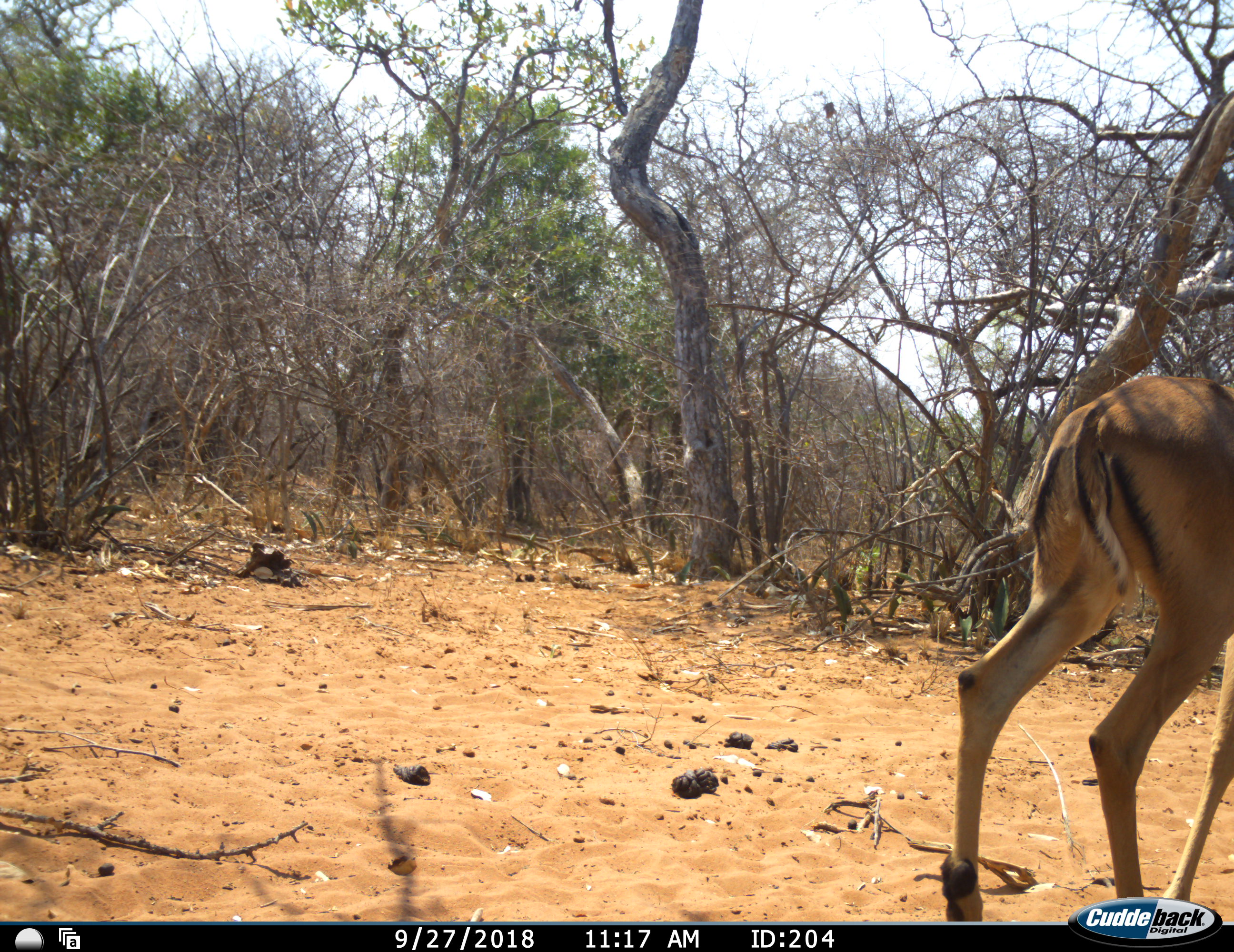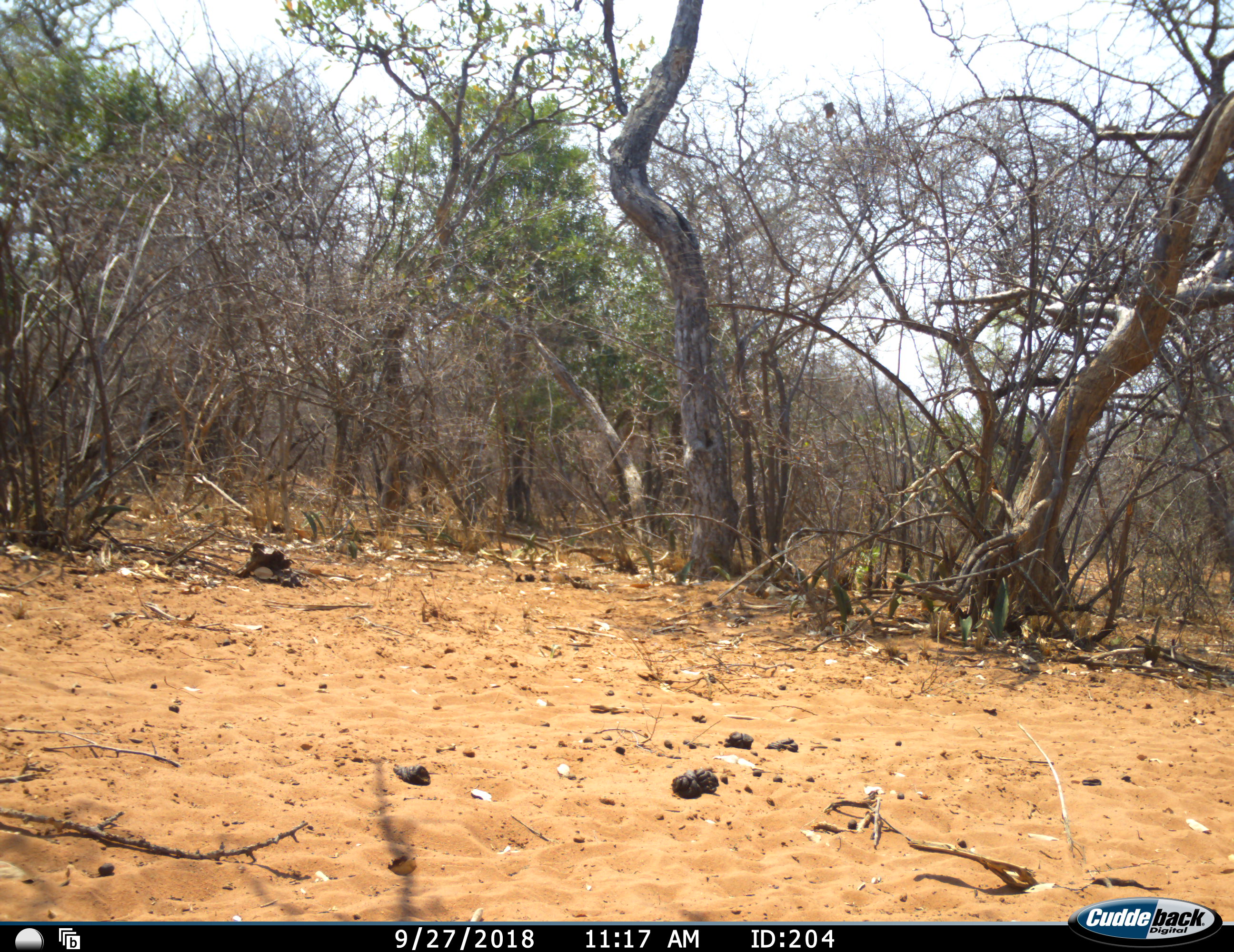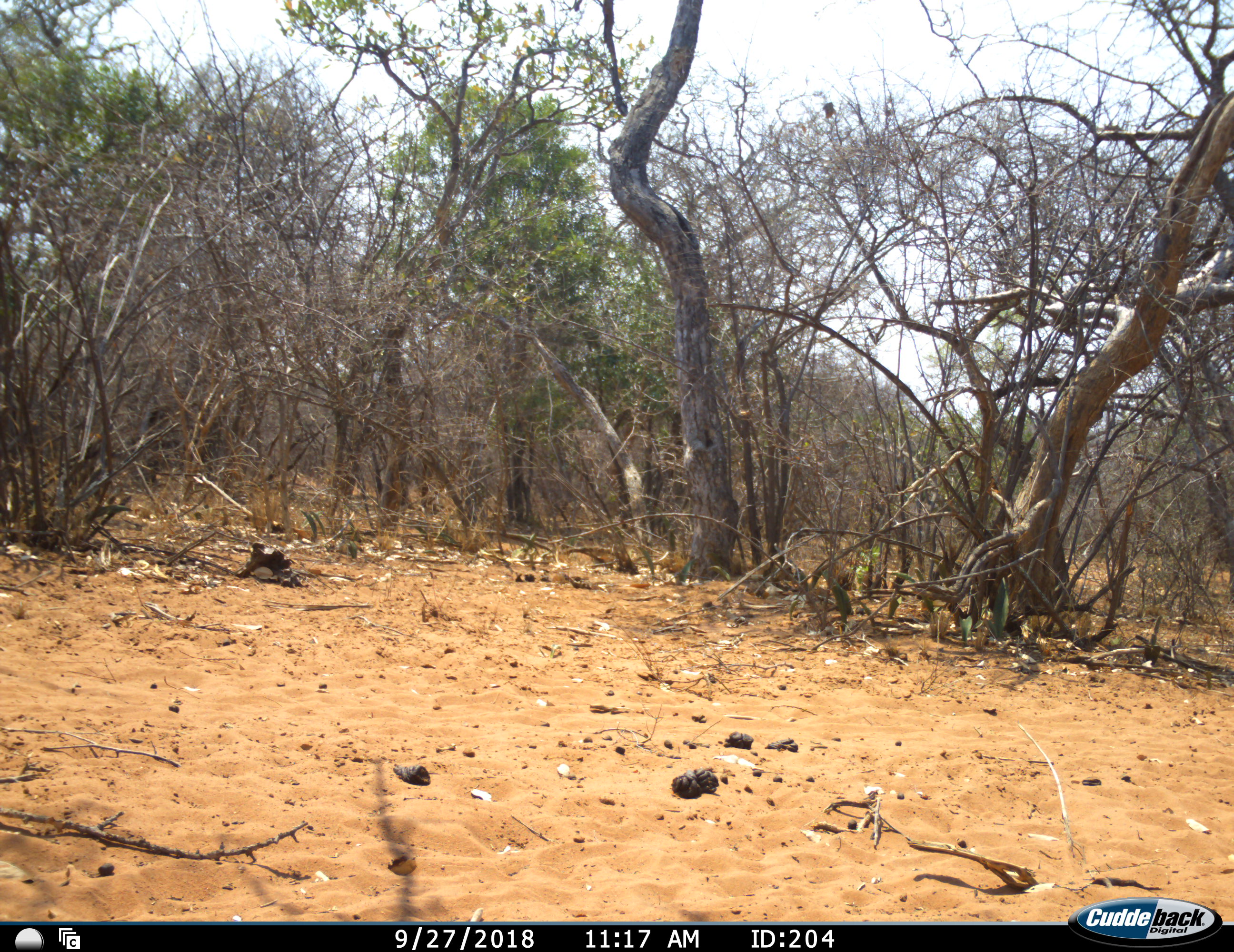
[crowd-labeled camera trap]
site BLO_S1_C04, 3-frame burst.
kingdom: Animalia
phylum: Chordata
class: Mammalia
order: Artiodactyla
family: Bovidae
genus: Aepyceros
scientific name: Aepyceros melampus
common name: impala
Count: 1.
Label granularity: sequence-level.